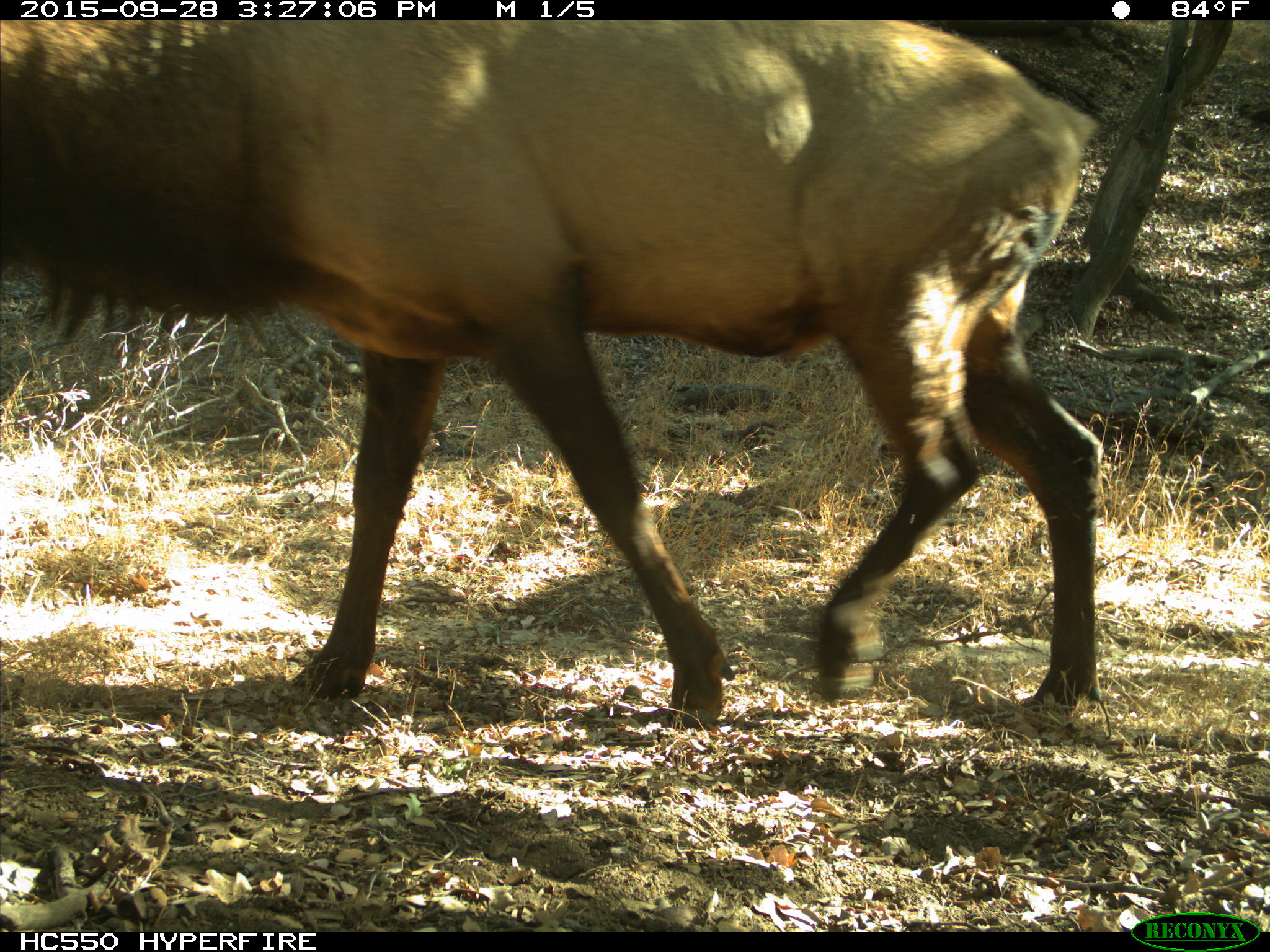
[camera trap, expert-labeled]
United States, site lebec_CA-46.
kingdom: Animalia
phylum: Chordata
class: Mammalia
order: Artiodactyla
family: Cervidae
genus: Cervus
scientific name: Cervus canadensis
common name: elk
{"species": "Cervus canadensis (elk)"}